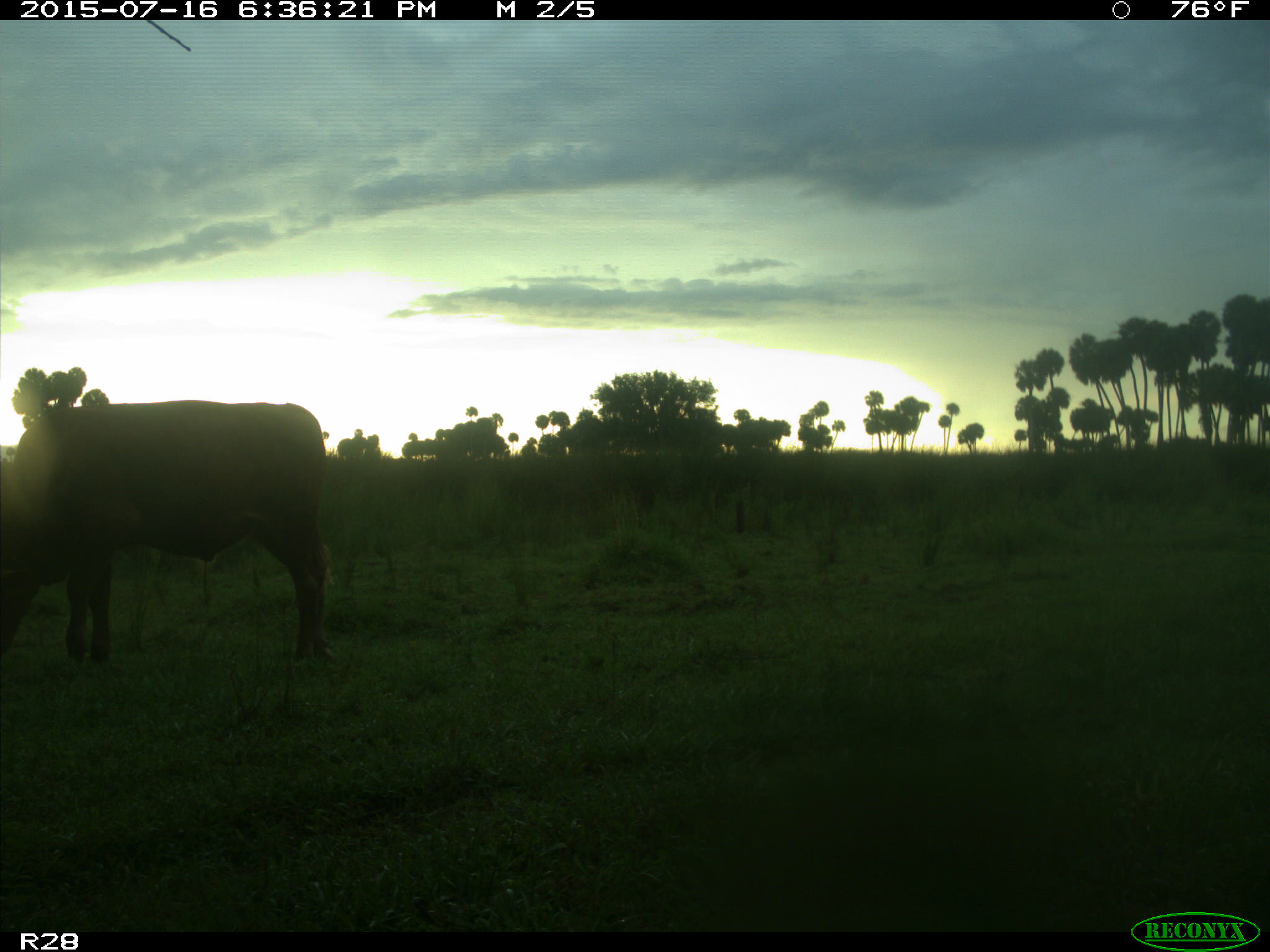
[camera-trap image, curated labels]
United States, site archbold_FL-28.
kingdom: Animalia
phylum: Chordata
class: Mammalia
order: Artiodactyla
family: Bovidae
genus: Bos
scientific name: Bos taurus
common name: domestic cow